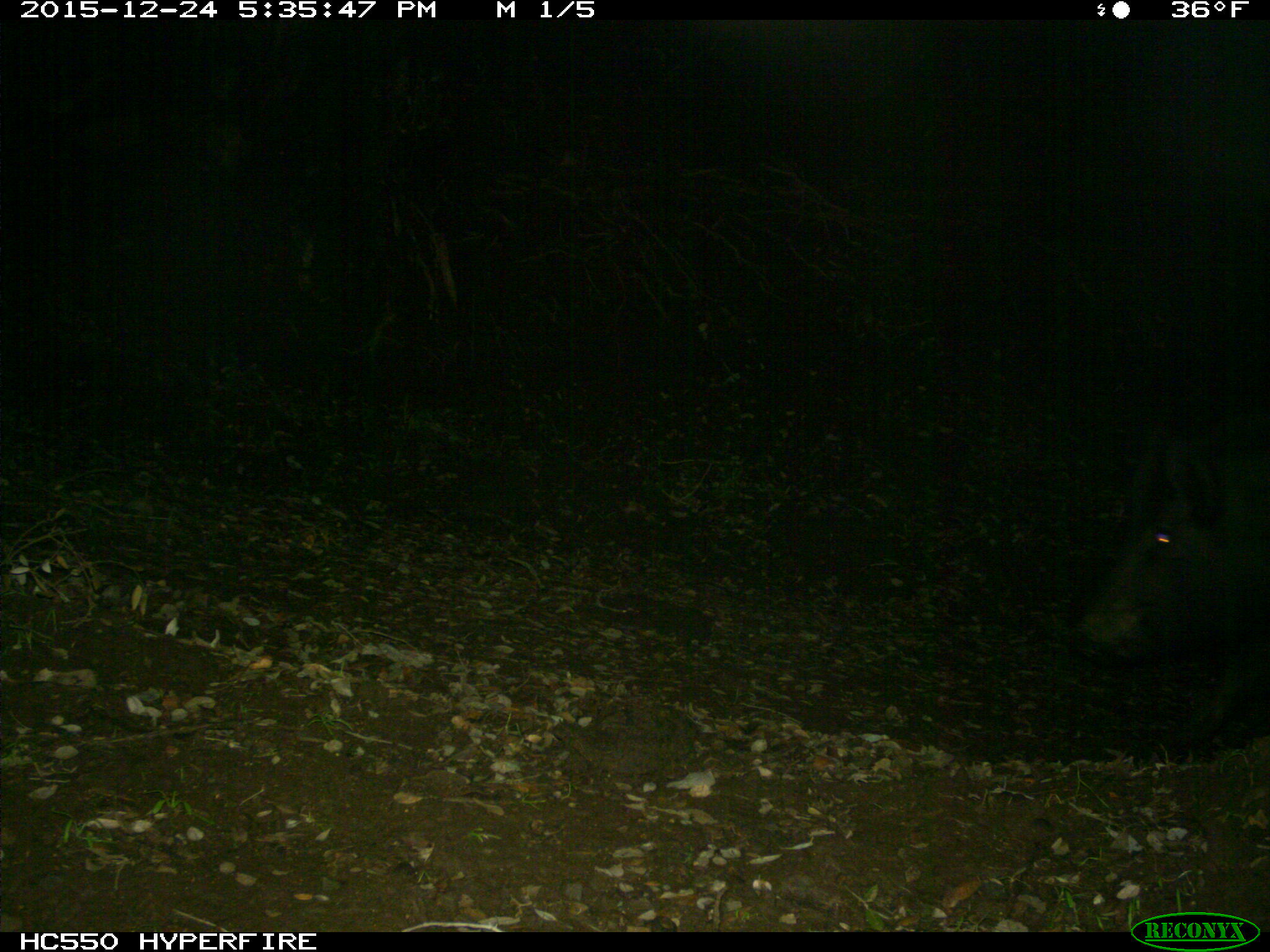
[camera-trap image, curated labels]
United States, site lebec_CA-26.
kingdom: Animalia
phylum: Chordata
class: Mammalia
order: Artiodactyla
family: Suidae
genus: Sus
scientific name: Sus scrofa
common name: wild boar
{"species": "Sus scrofa (wild boar)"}